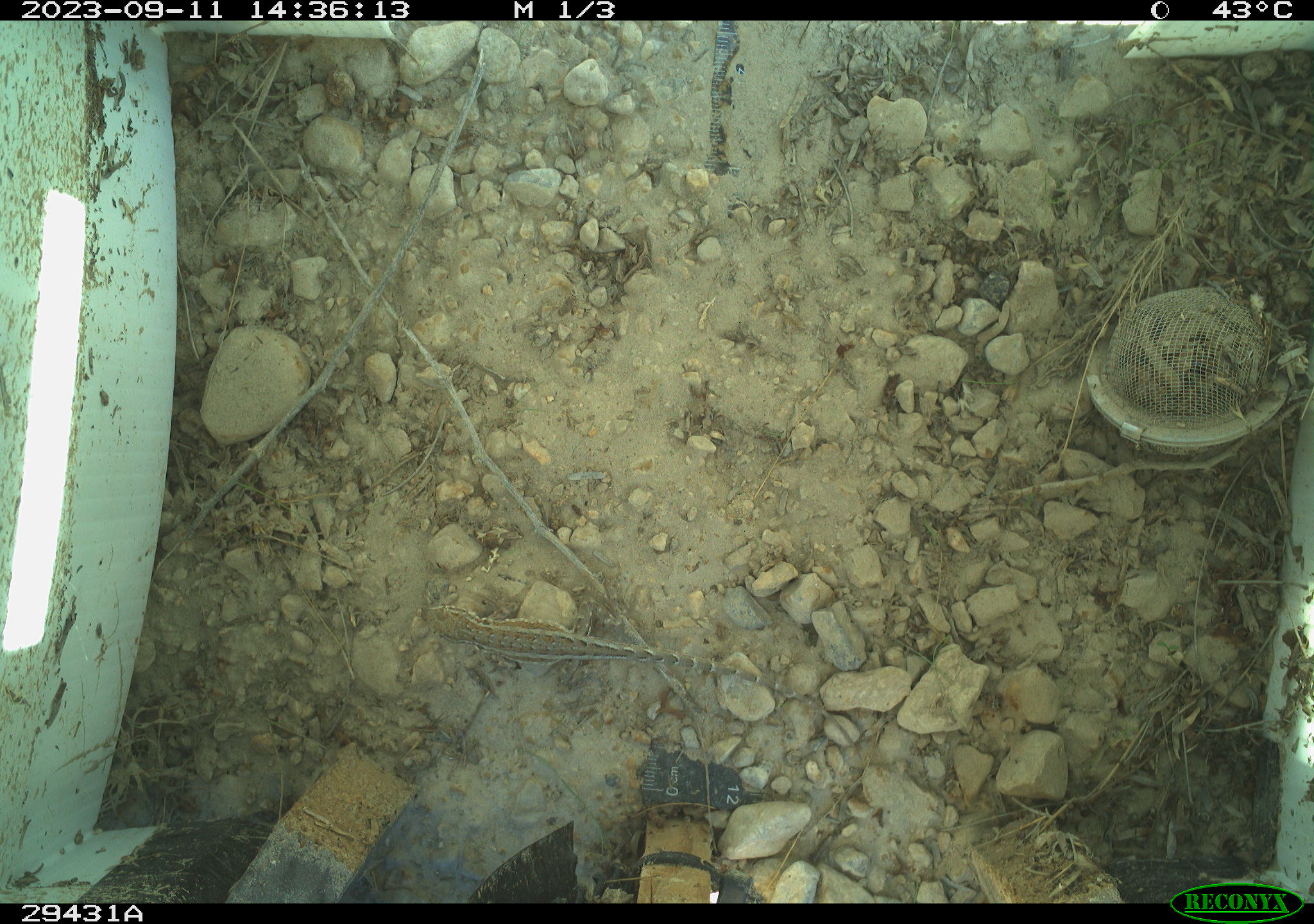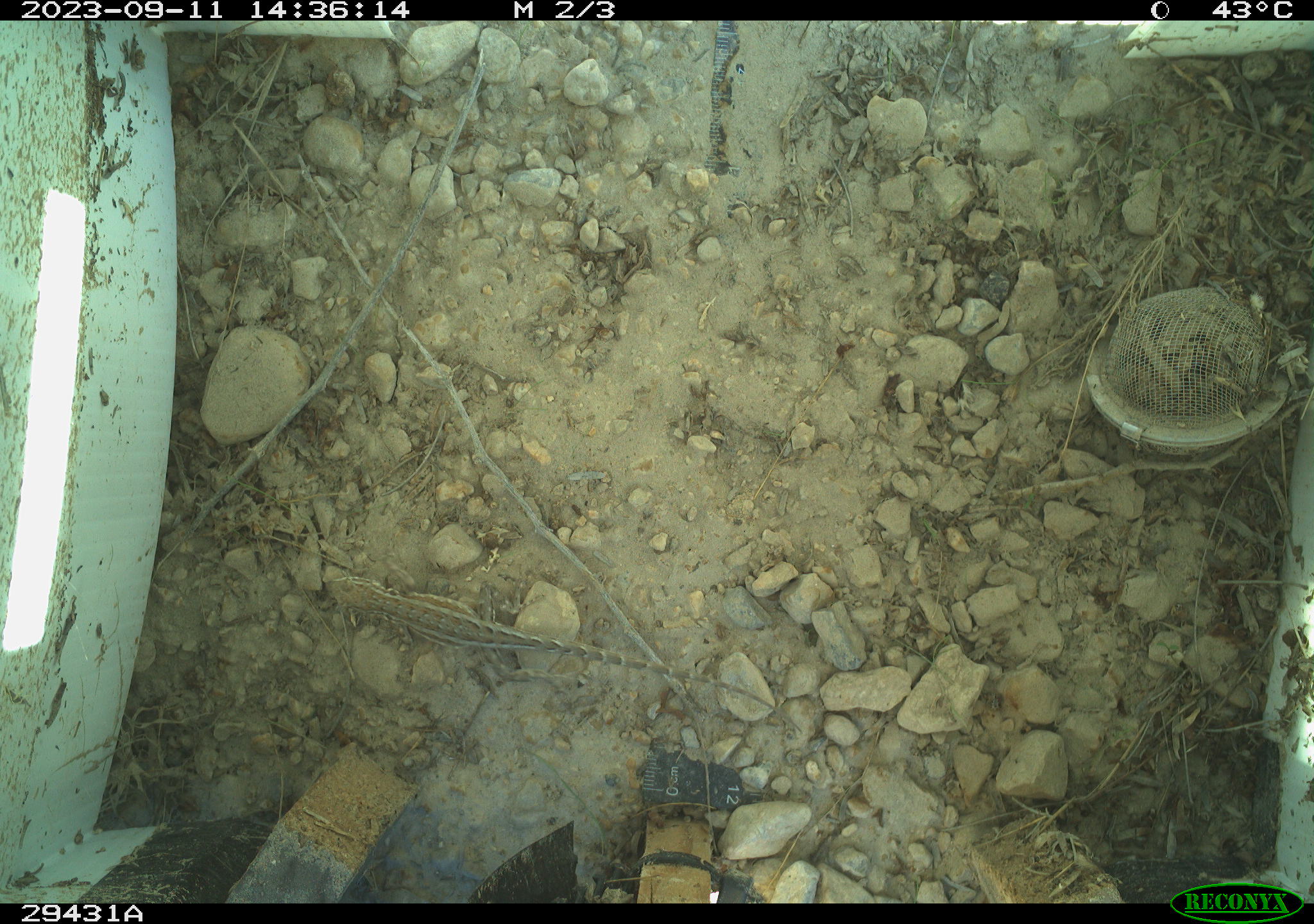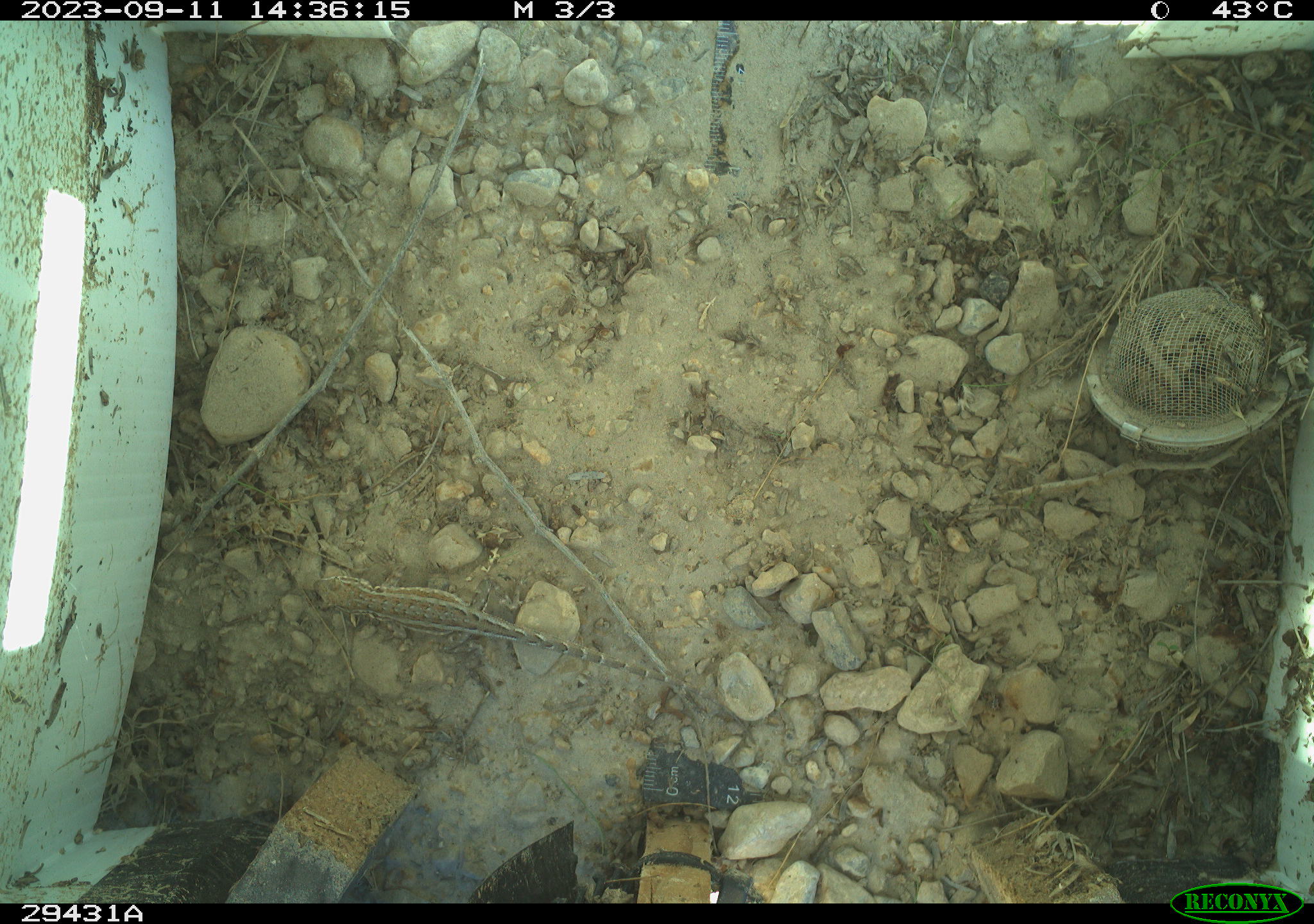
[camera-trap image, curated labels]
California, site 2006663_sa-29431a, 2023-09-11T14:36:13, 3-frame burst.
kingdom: Animalia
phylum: Chordata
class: Reptilia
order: Squamata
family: Phrynosomatidae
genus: Sceloporus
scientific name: Sceloporus graciosus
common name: common sagebrush lizard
Common sagebrush lizard (Sceloporus graciosus).